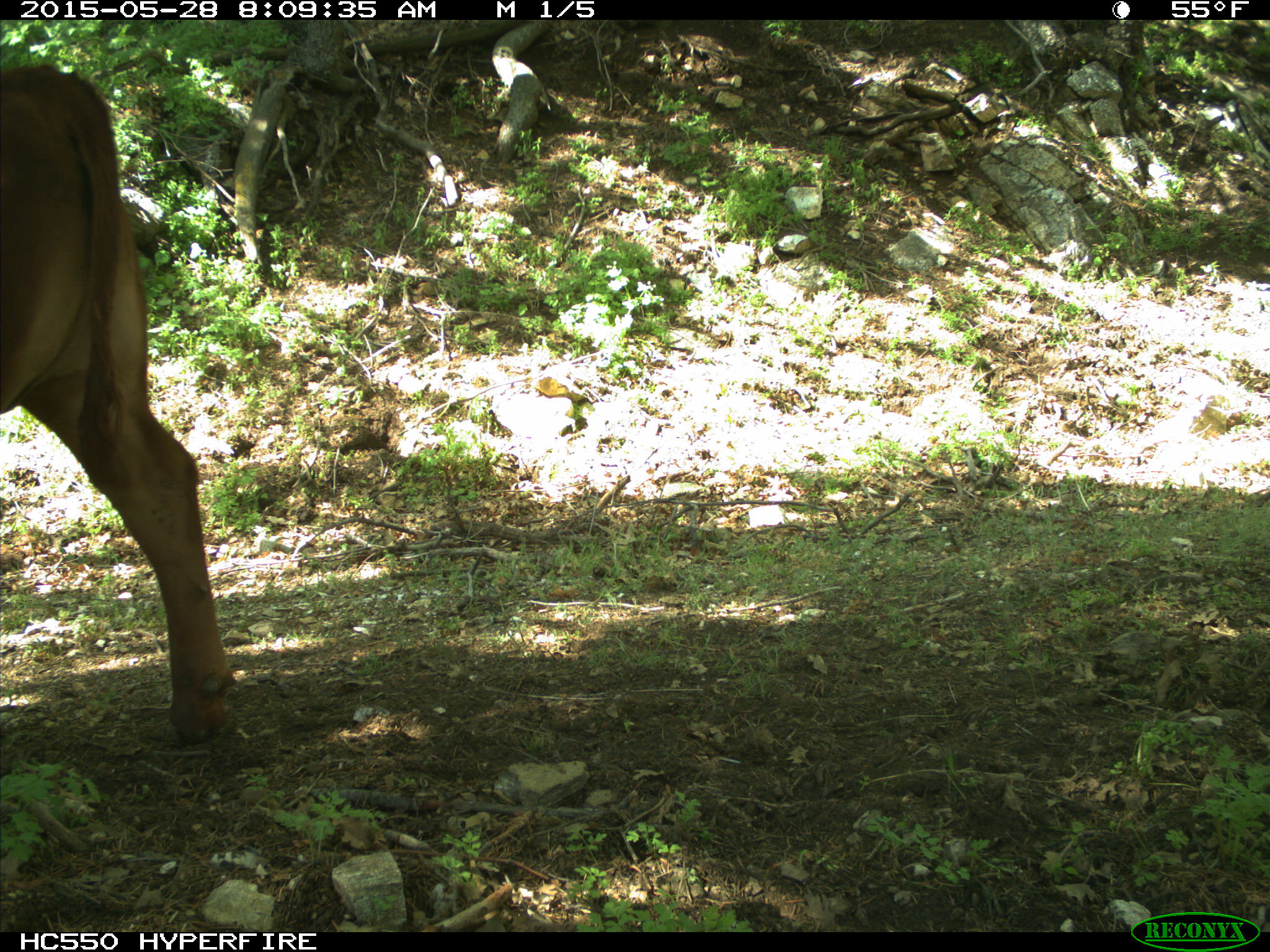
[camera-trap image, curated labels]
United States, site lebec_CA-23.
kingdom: Animalia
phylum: Chordata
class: Mammalia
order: Artiodactyla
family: Bovidae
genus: Bos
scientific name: Bos taurus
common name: domestic cow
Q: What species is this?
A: Bos taurus (domestic cow).